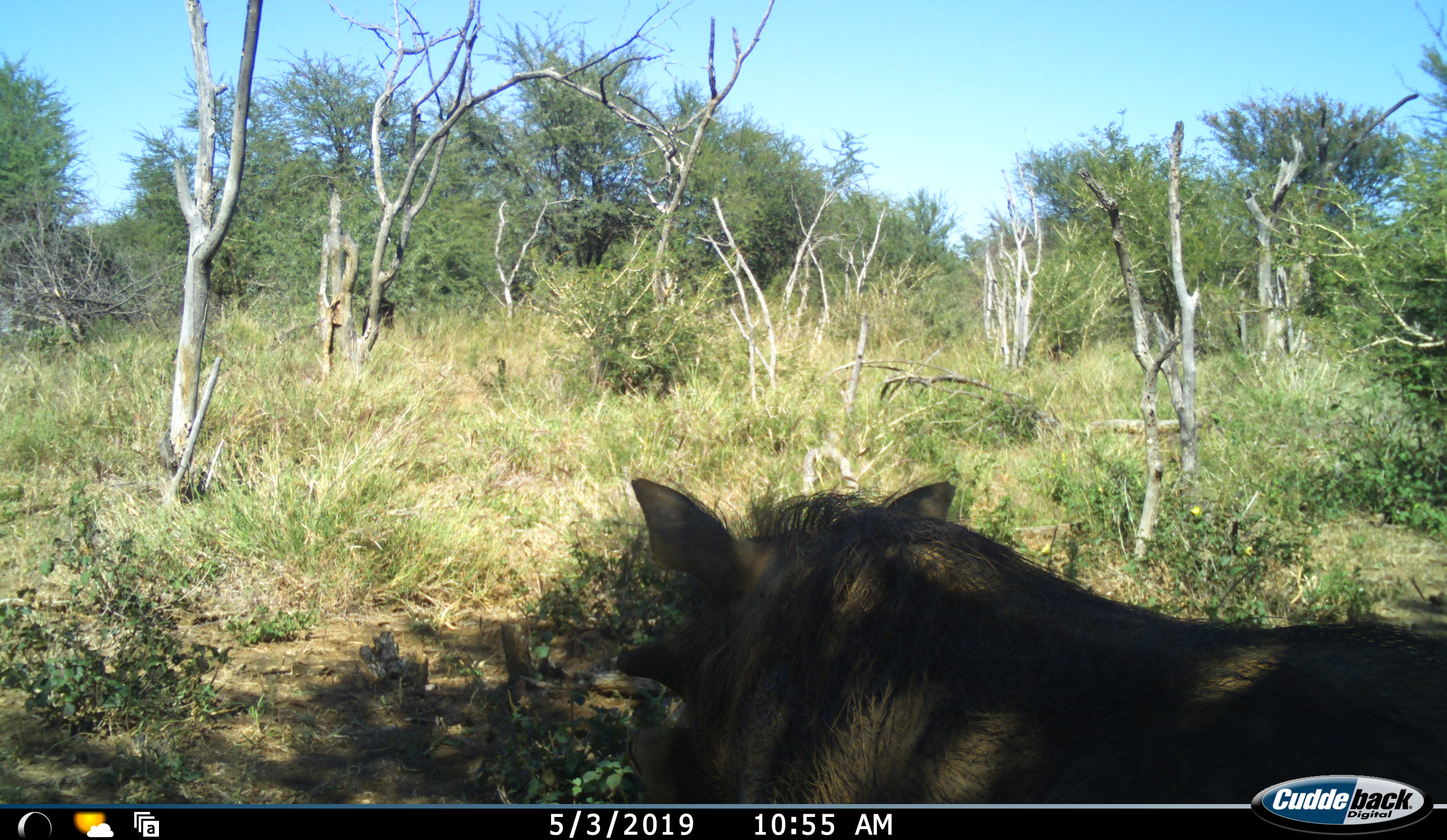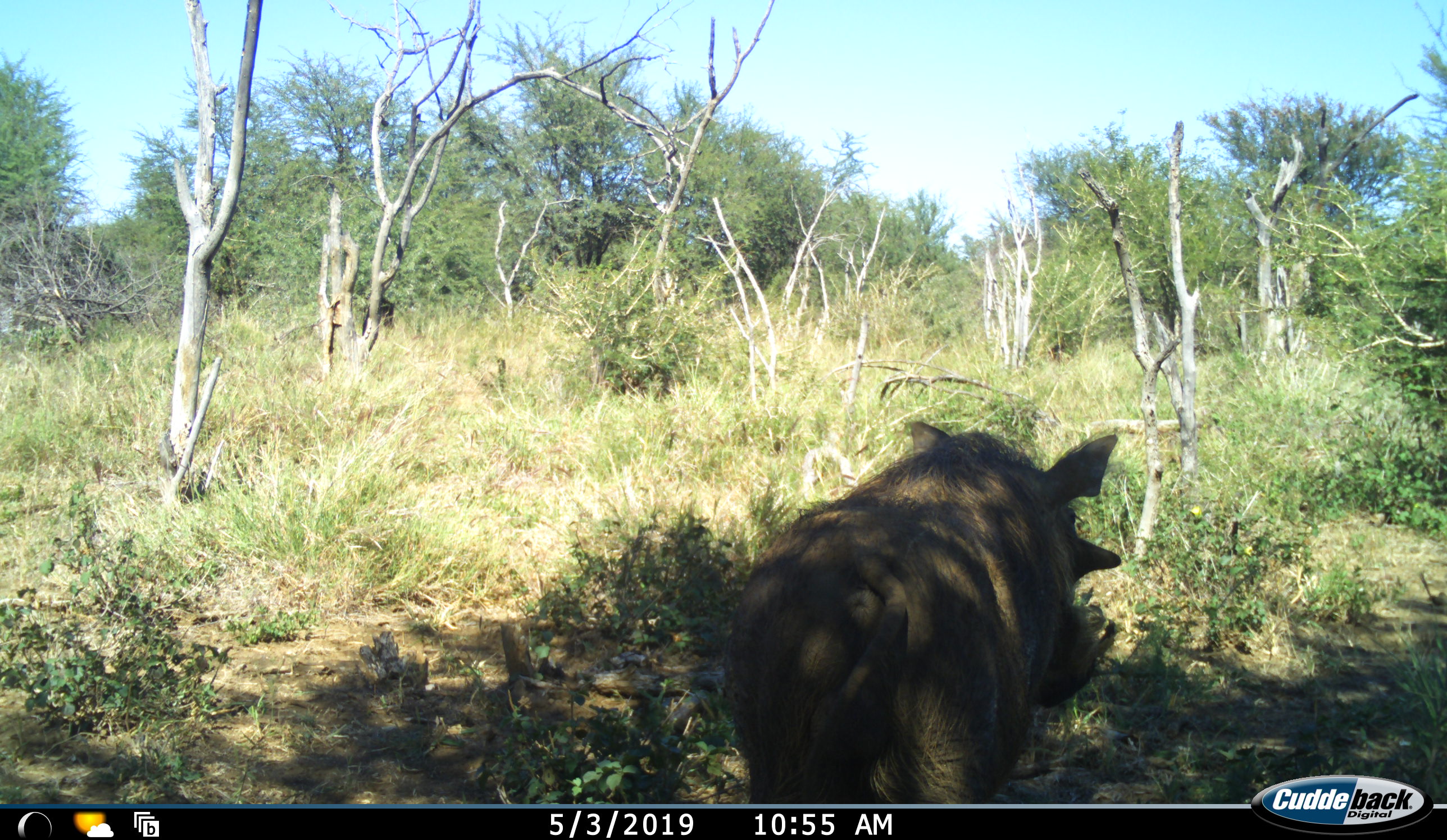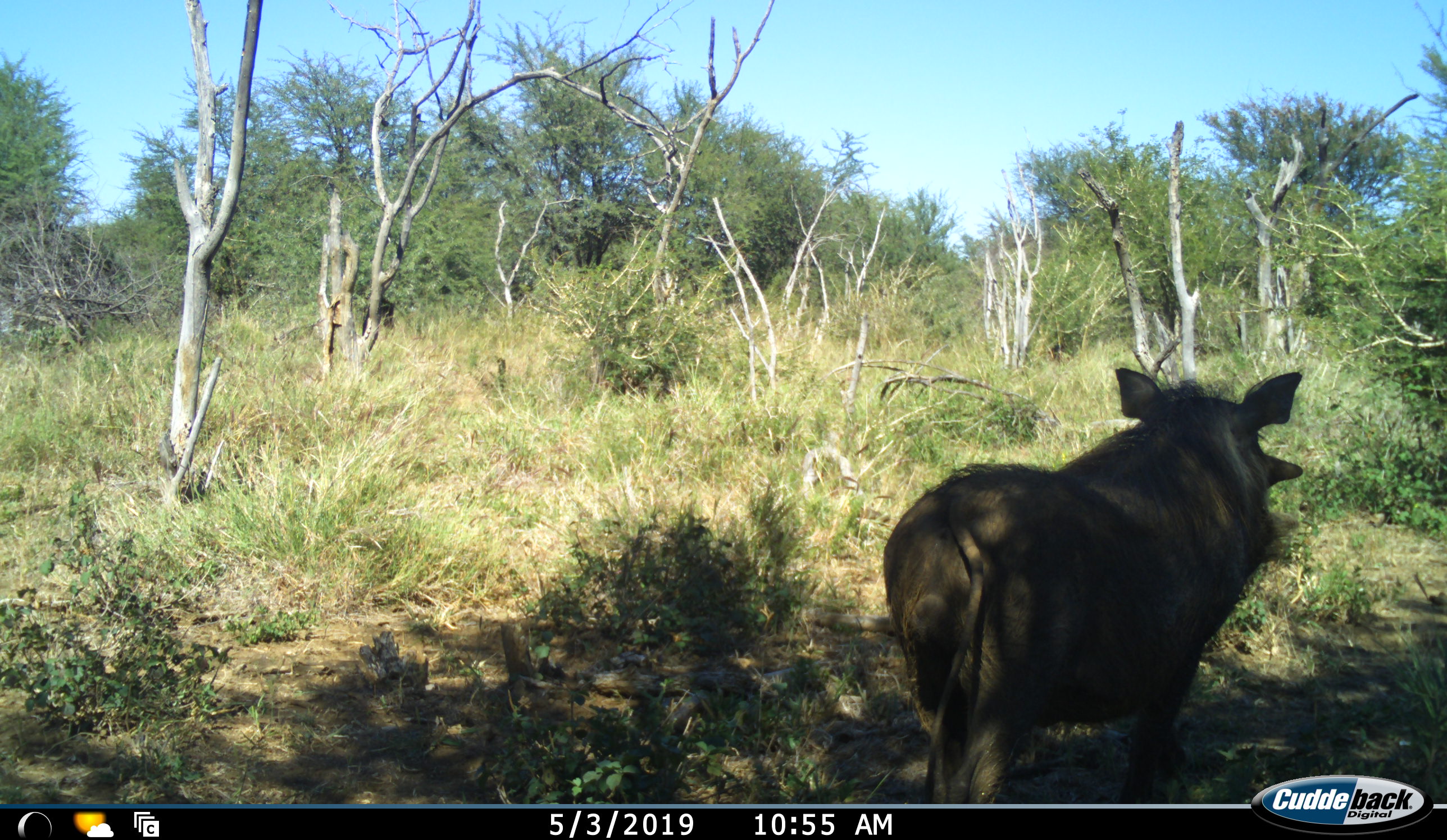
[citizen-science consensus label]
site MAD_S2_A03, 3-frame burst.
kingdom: Animalia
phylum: Chordata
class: Mammalia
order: Artiodactyla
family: Suidae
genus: Phacochoerus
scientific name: Phacochoerus africanus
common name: warthog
Warthog (Phacochoerus africanus), count 1. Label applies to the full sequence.